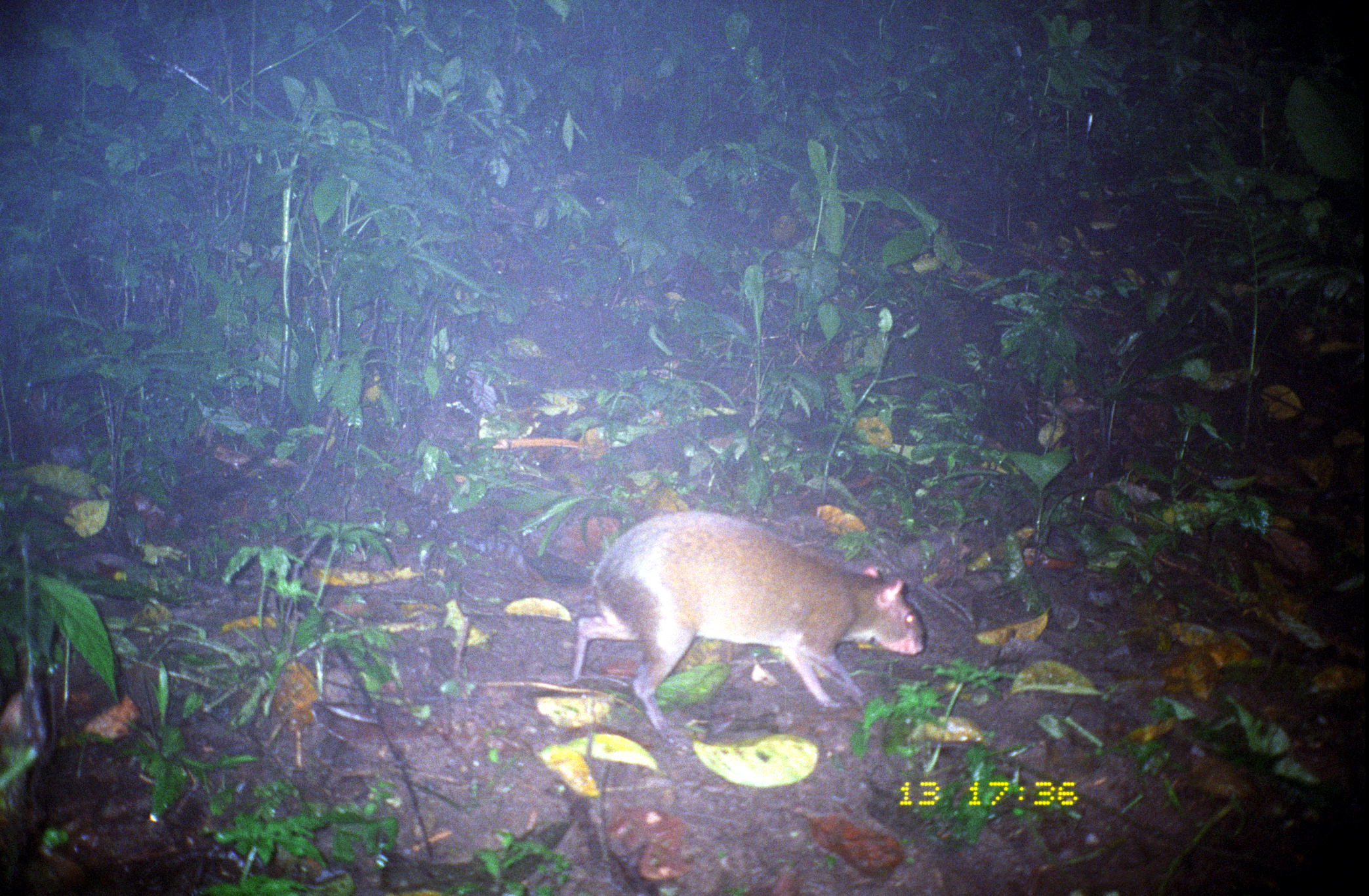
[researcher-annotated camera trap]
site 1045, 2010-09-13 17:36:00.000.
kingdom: Animalia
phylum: Chordata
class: Mammalia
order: Rodentia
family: Dasyproctidae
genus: Dasyprocta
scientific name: Dasyprocta punctata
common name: central american agouti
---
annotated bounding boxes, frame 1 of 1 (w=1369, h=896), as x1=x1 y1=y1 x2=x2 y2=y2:
dasyprocta punctata: x1=570 y1=508 x2=926 y2=757